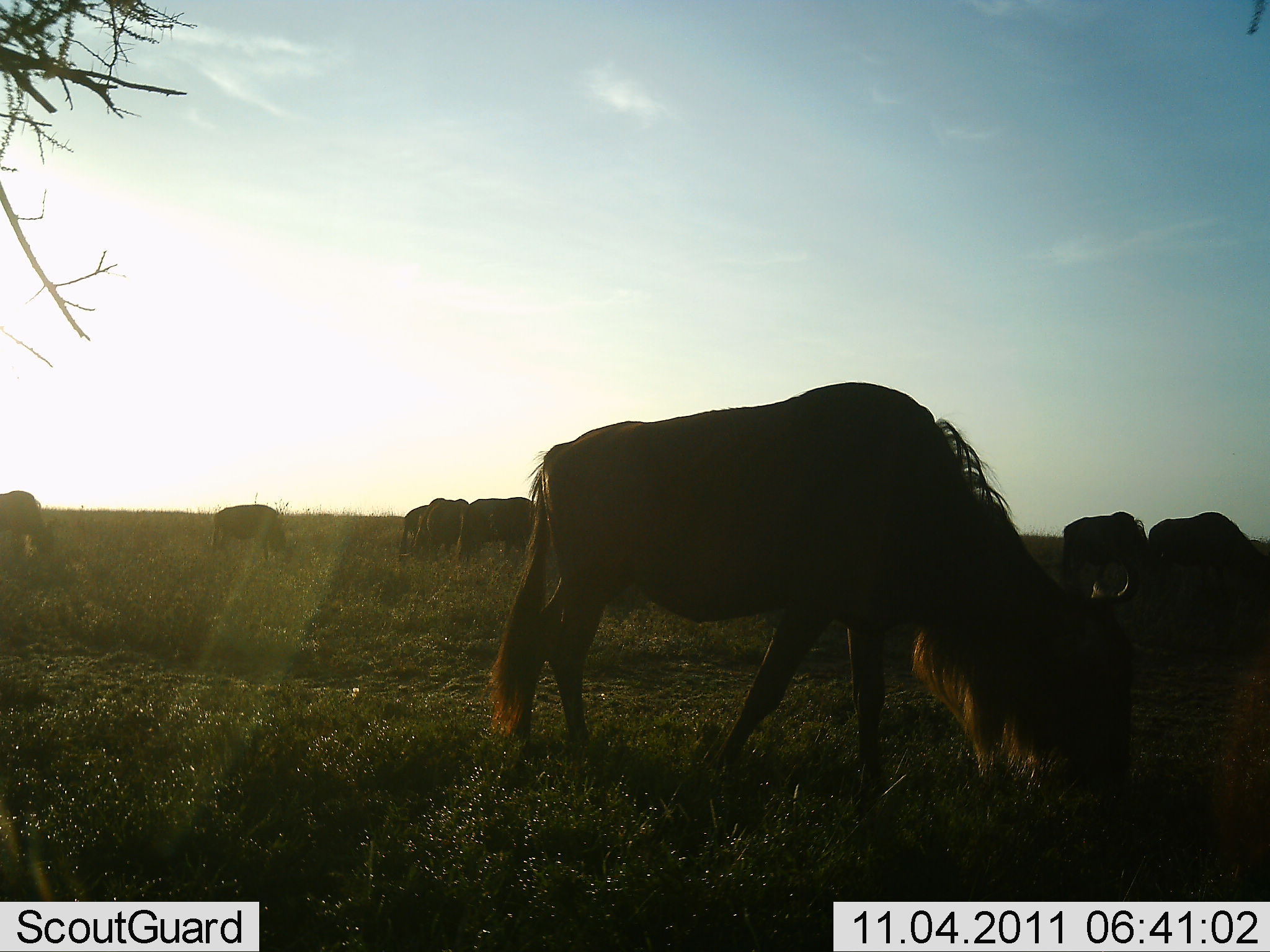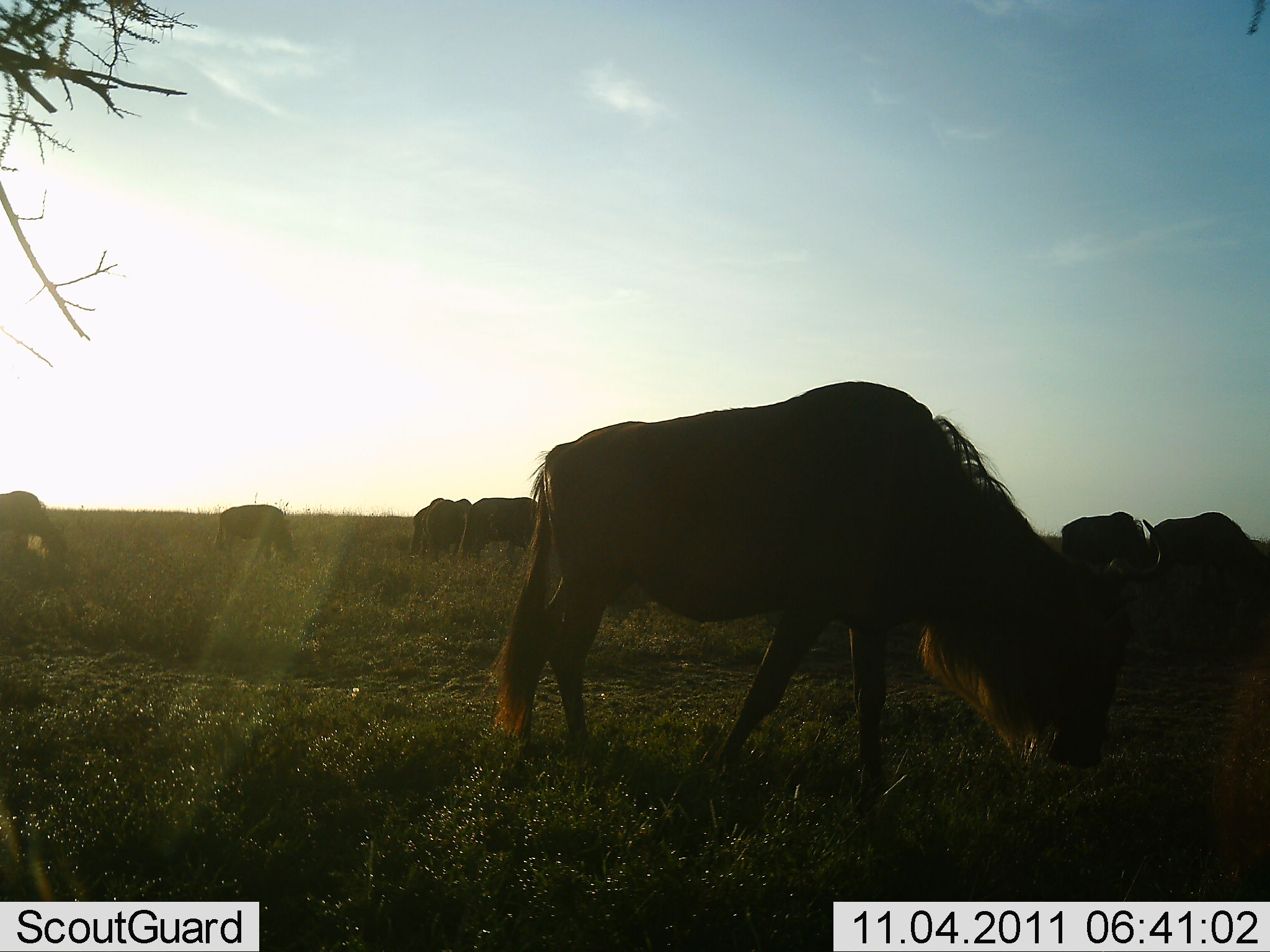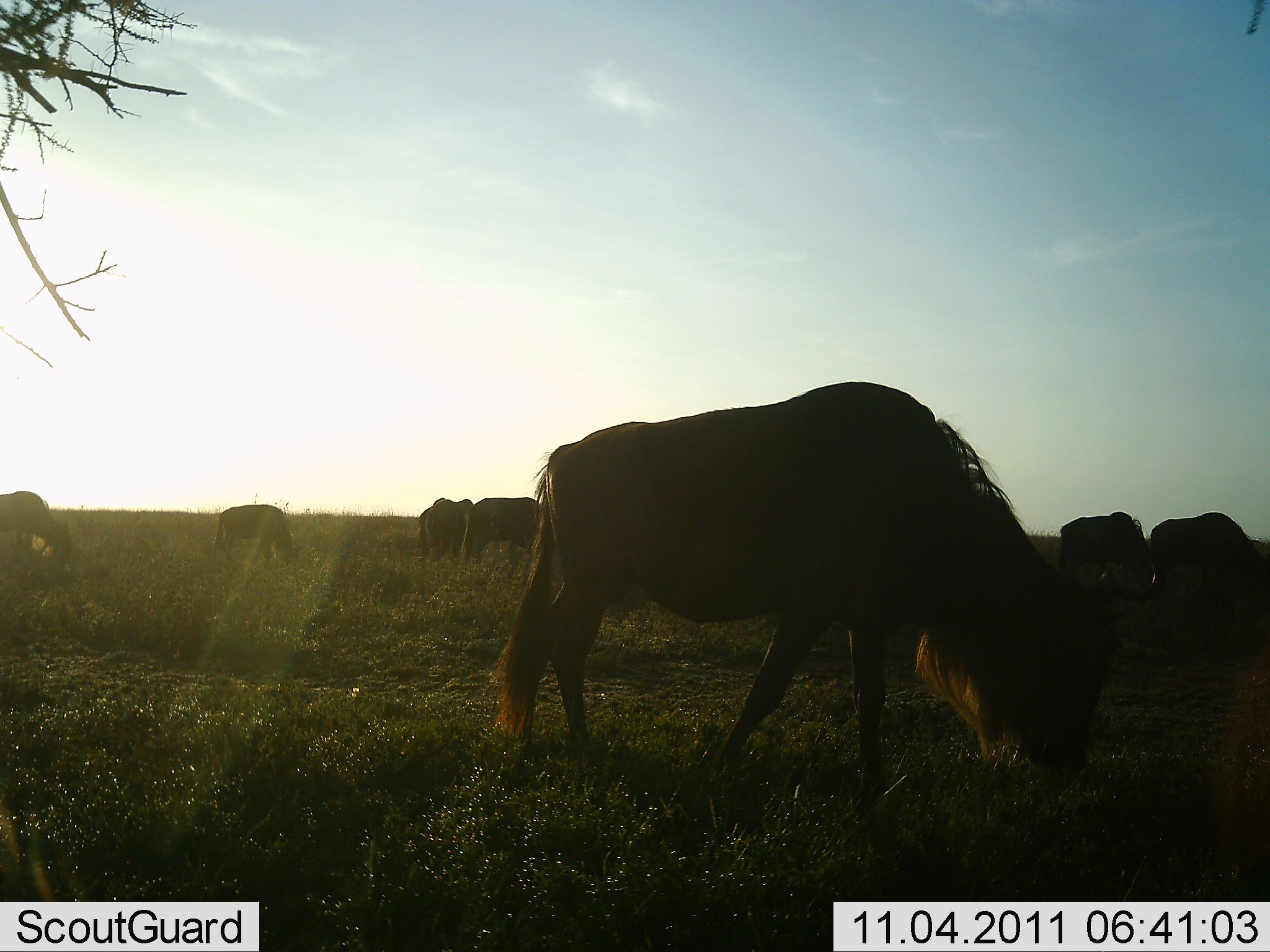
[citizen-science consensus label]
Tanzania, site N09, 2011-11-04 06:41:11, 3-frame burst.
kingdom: Animalia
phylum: Chordata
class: Mammalia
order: Artiodactyla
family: Bovidae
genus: Connochaetes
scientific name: Connochaetes taurinus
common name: blue wildebeest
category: wildebeest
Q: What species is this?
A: Wildebeest (blue wildebeest) (Connochaetes taurinus).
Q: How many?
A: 7.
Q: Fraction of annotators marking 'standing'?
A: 15%.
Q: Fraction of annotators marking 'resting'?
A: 0%.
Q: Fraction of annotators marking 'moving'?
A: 8%.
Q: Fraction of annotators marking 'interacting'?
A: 0%.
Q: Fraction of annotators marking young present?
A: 0%.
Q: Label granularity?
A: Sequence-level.